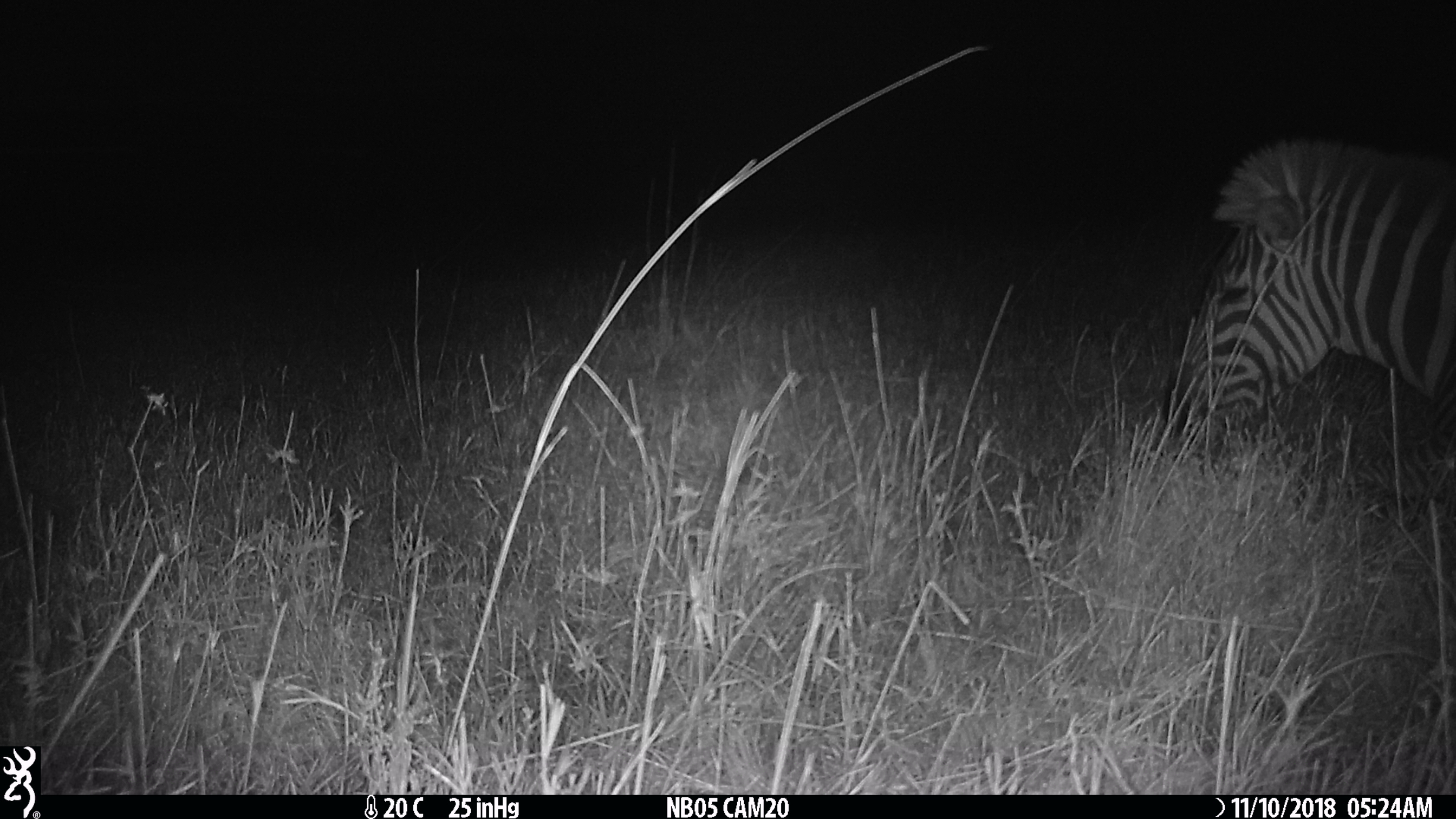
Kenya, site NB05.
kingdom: Animalia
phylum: Chordata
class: Mammalia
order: Perissodactyla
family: Equidae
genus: Equus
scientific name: Equus quagga burchellii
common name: burchell's zebra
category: zebra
Zebra (burchell's zebra) (Equus quagga burchellii).